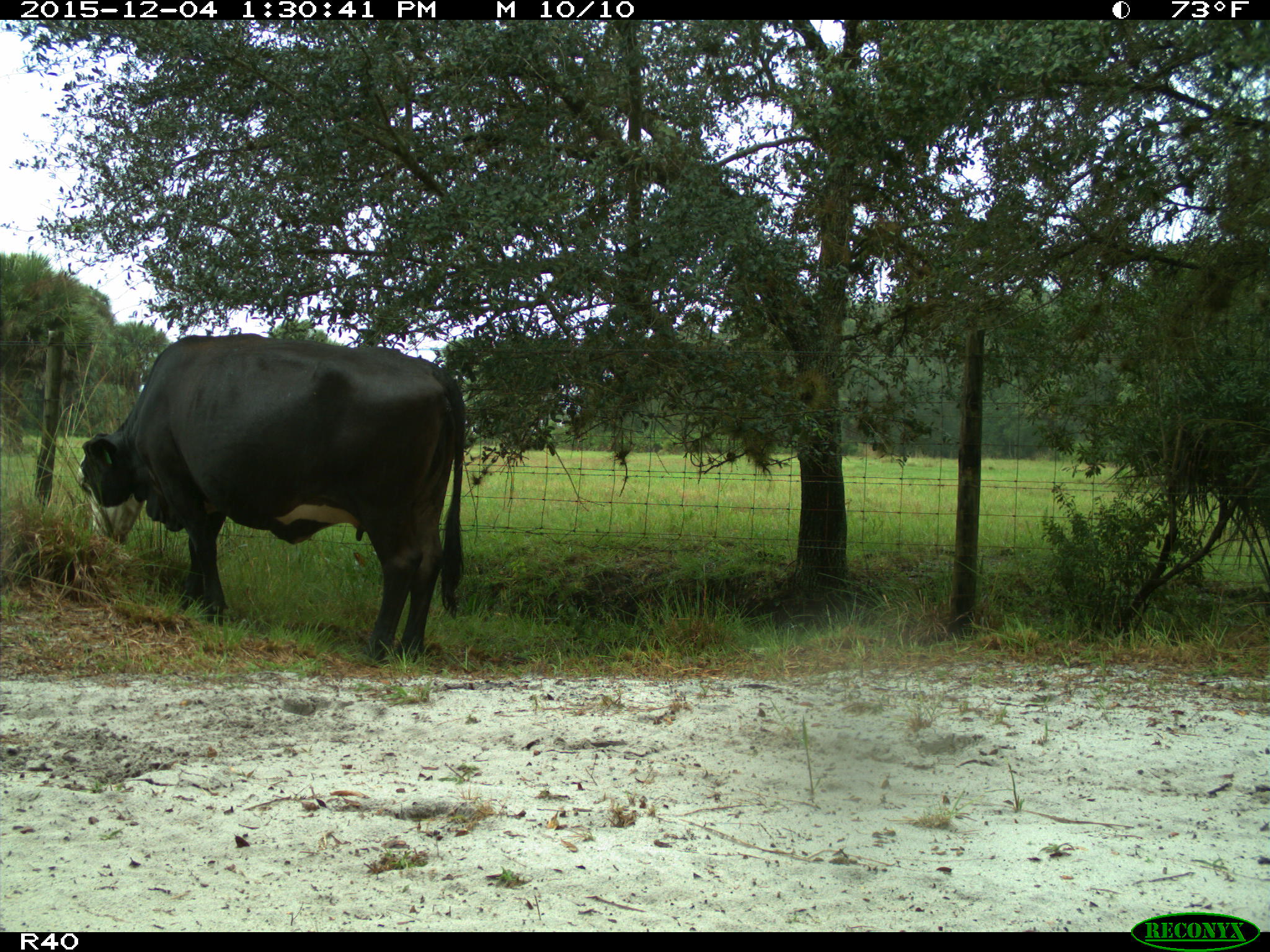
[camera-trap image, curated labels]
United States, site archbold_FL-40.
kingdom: Animalia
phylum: Chordata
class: Mammalia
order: Artiodactyla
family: Bovidae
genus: Bos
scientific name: Bos taurus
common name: domestic cow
Bos taurus (domestic cow).